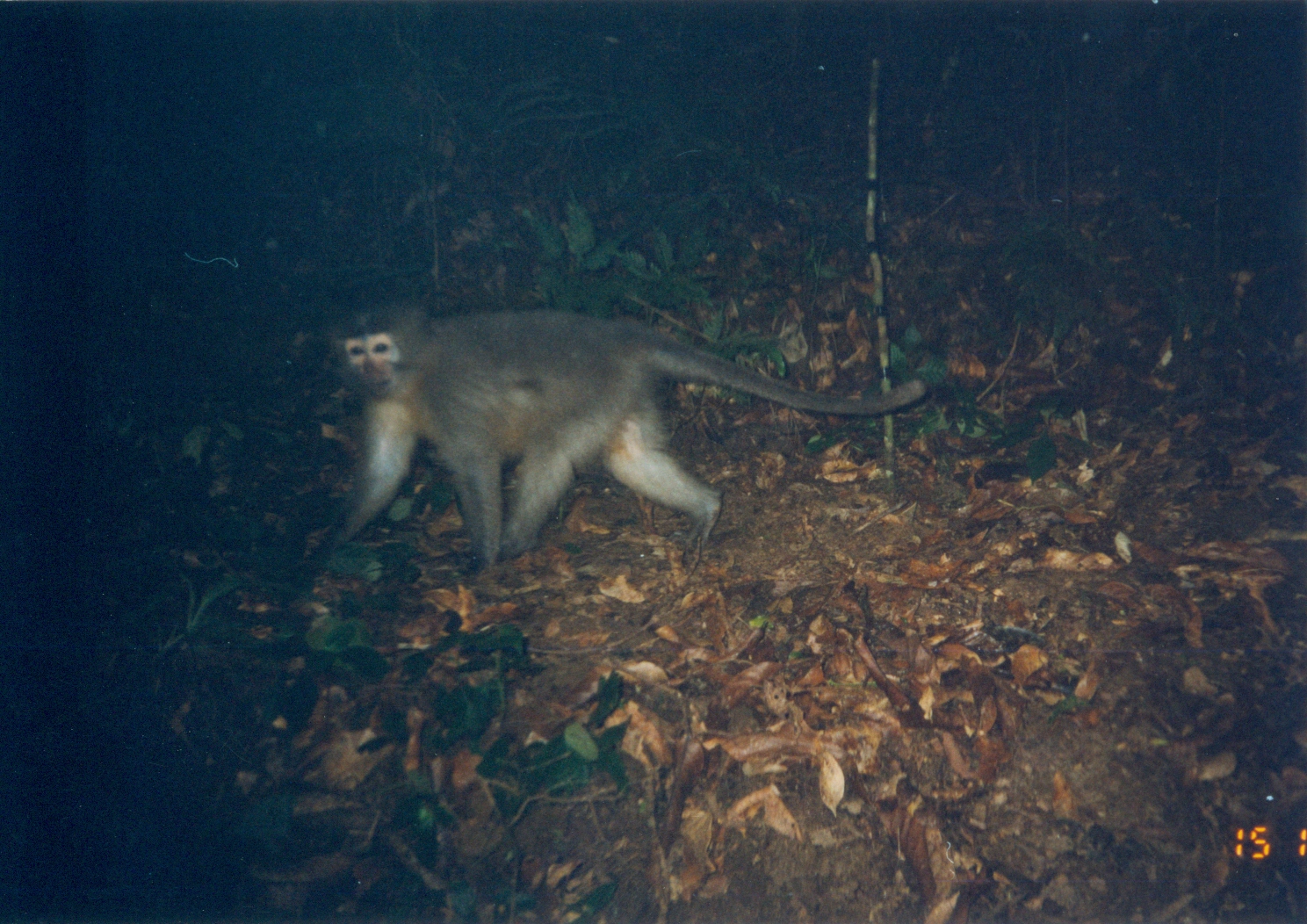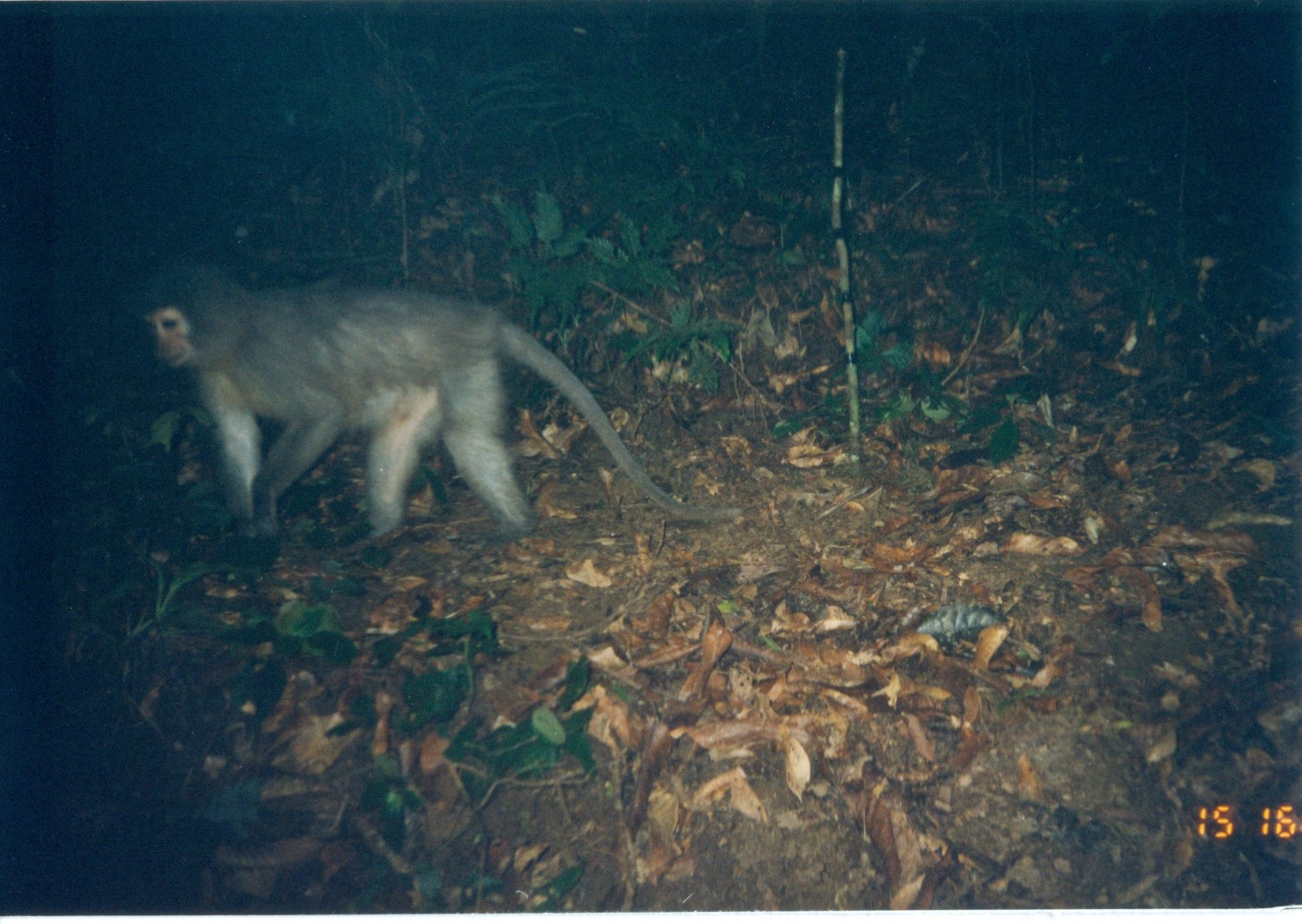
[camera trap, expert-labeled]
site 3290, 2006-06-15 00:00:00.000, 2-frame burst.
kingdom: Animalia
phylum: Chordata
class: Mammalia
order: Primates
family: Cercopithecidae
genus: Cercocebus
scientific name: Cercocebus sanjei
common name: sanje mangabey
Cercocebus sanjei (sanje mangabey), count 1.